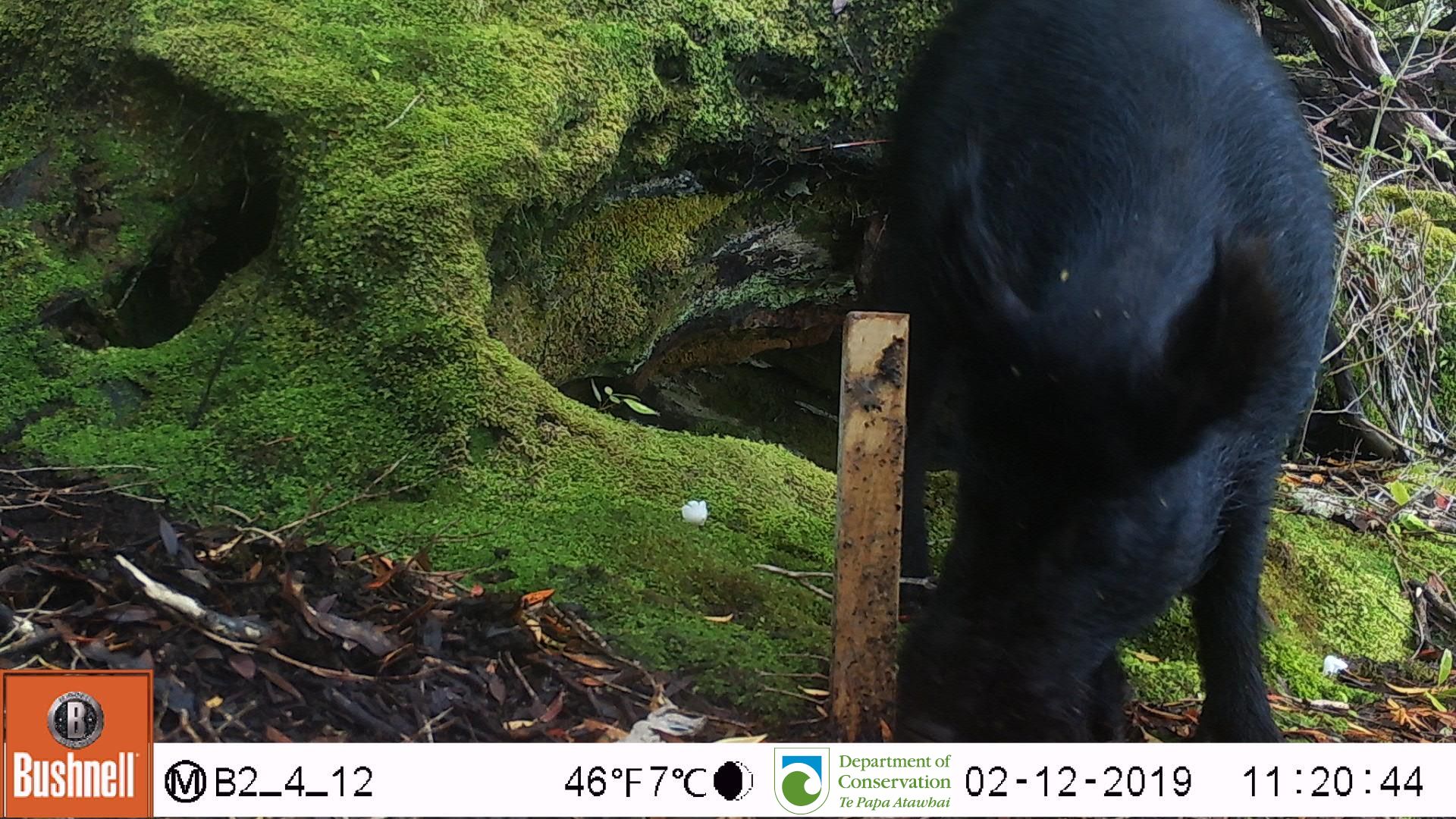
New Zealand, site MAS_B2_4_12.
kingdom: Animalia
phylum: Chordata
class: Mammalia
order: Artiodactyla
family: Suidae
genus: Sus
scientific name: Sus scrofa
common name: pig